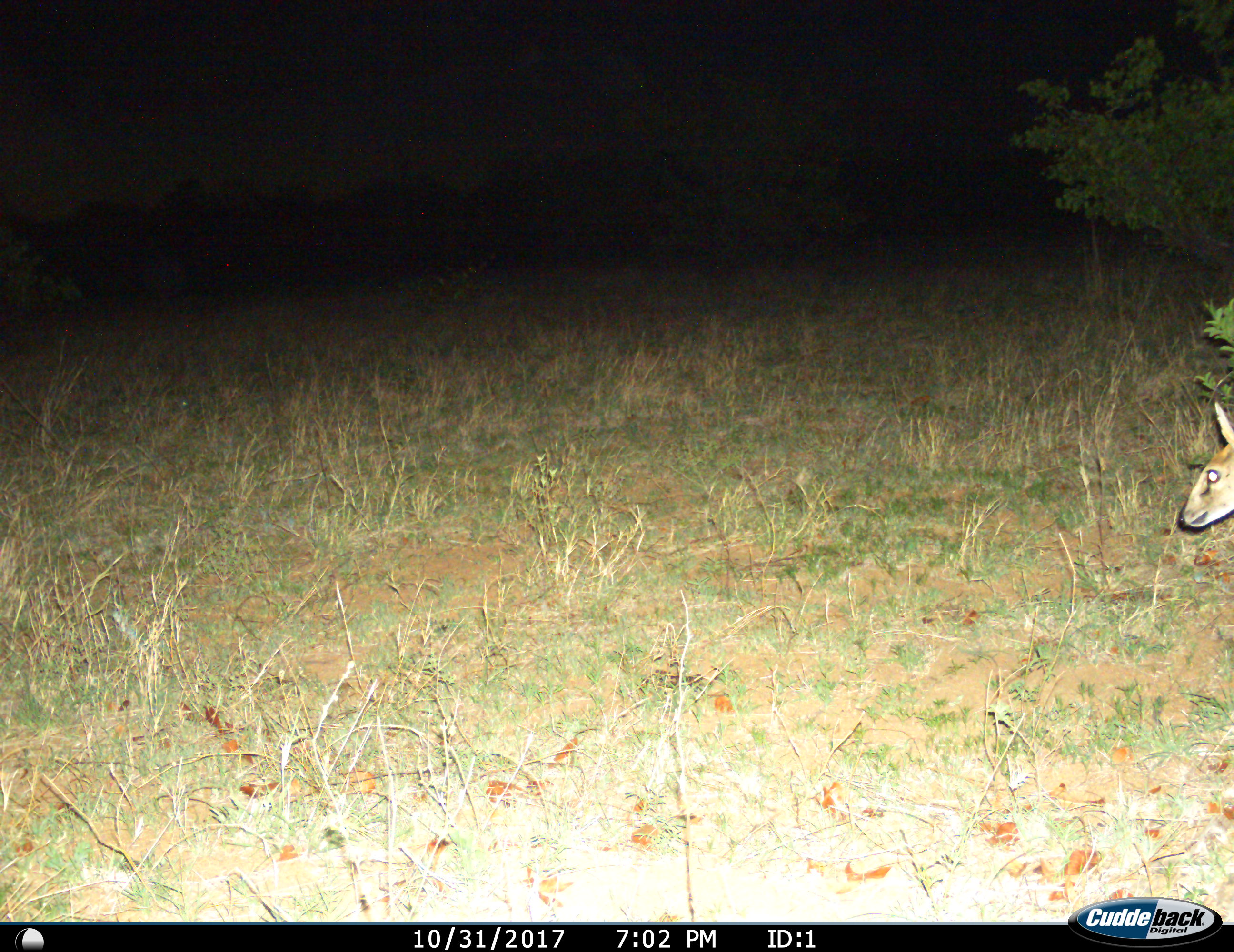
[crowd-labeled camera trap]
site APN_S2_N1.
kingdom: Animalia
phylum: Chordata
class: Mammalia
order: Artiodactyla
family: Bovidae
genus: Sylvicapra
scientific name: Sylvicapra grimmia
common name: common duiker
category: duikercommongrey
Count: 1.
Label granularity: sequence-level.